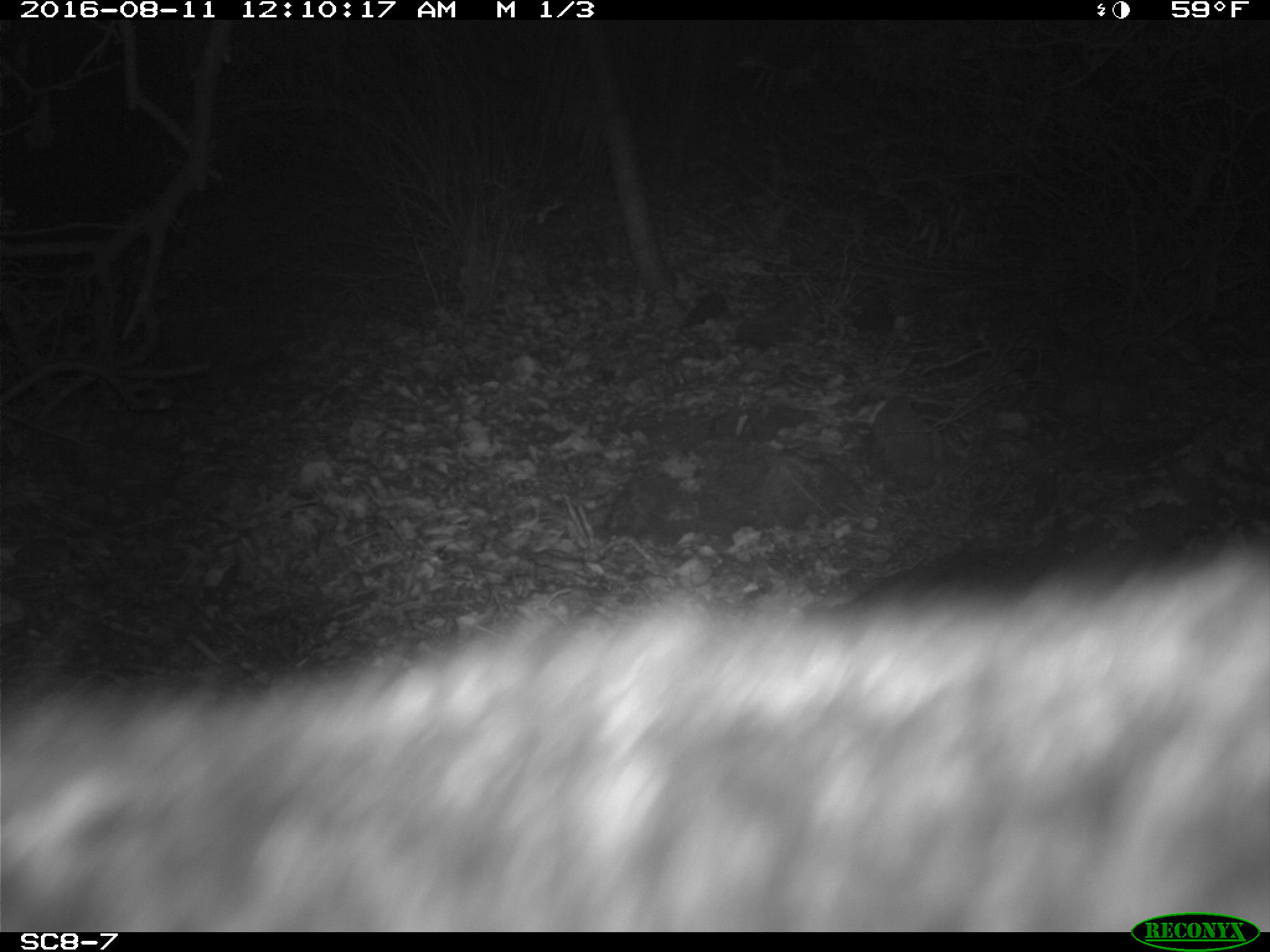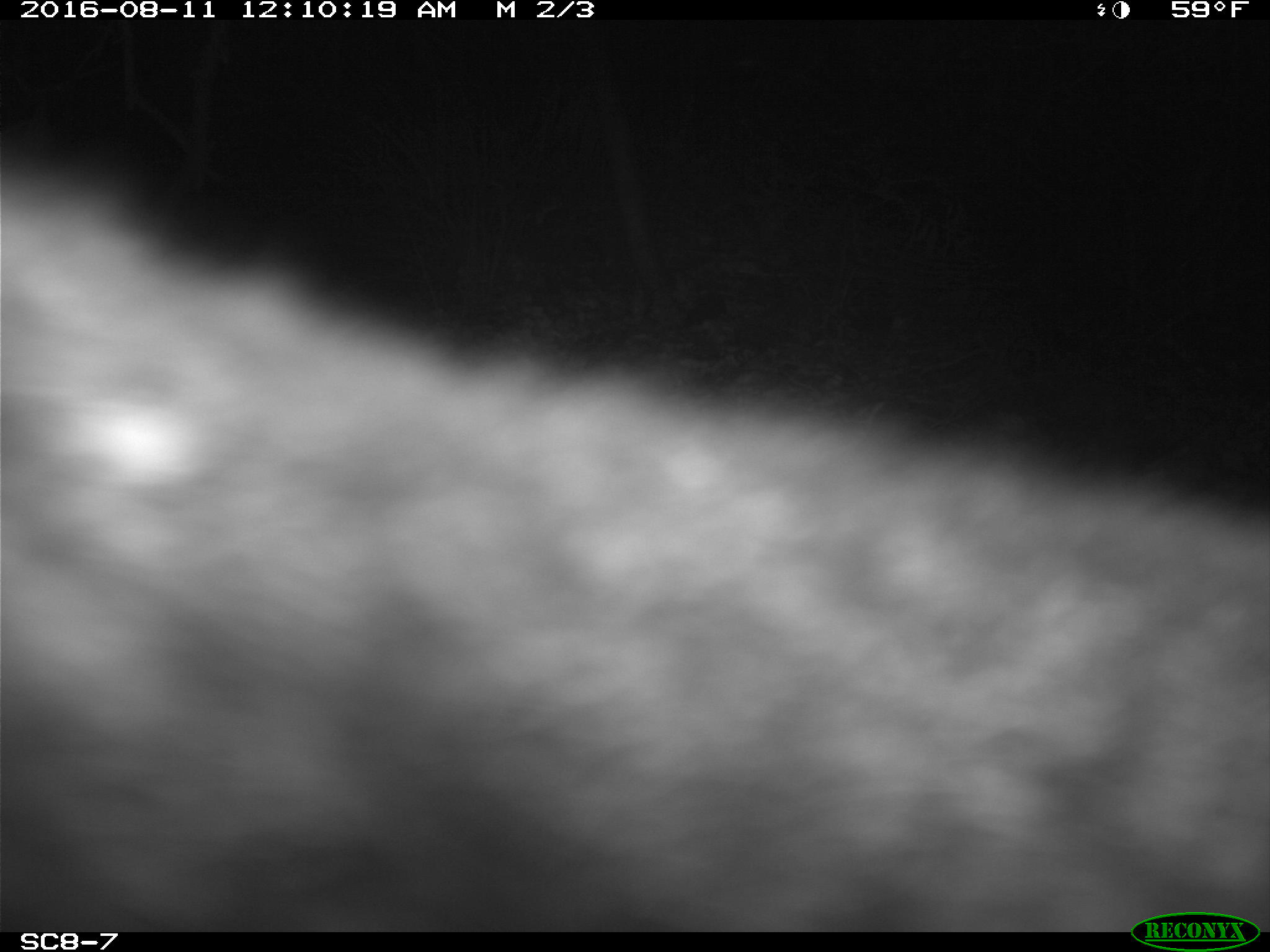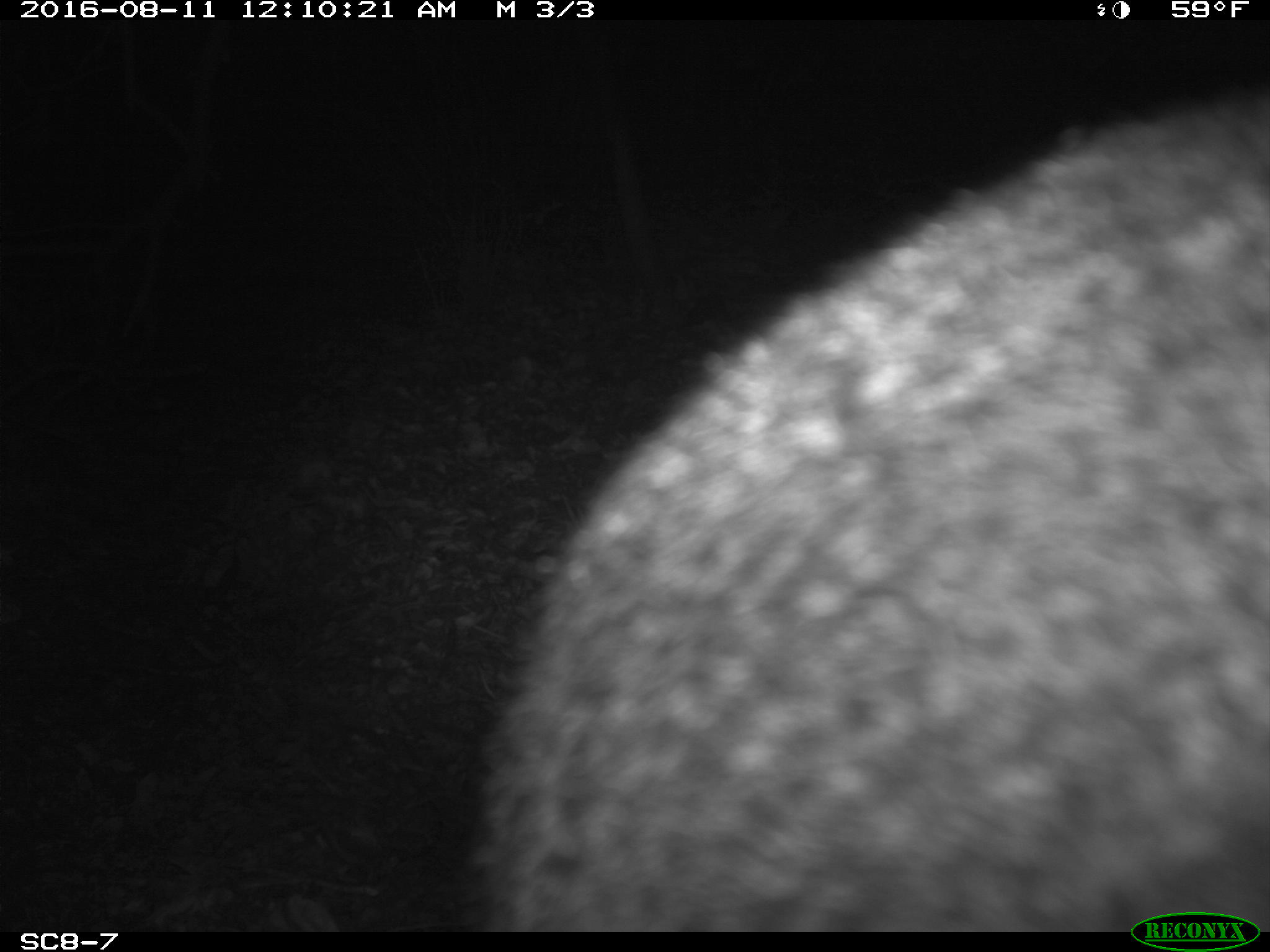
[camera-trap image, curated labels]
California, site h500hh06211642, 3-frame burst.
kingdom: Animalia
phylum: Chordata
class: Mammalia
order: Carnivora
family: Canidae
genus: Urocyon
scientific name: Urocyon littoralis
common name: island fox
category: fox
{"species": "fox (island fox) (Urocyon littoralis)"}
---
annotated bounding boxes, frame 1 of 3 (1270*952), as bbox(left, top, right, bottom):
fox: bbox(0, 544, 1269, 932)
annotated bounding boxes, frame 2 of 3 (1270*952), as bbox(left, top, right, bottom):
fox: bbox(0, 159, 1269, 930)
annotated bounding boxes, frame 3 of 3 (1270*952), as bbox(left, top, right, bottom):
fox: bbox(467, 95, 1269, 931)